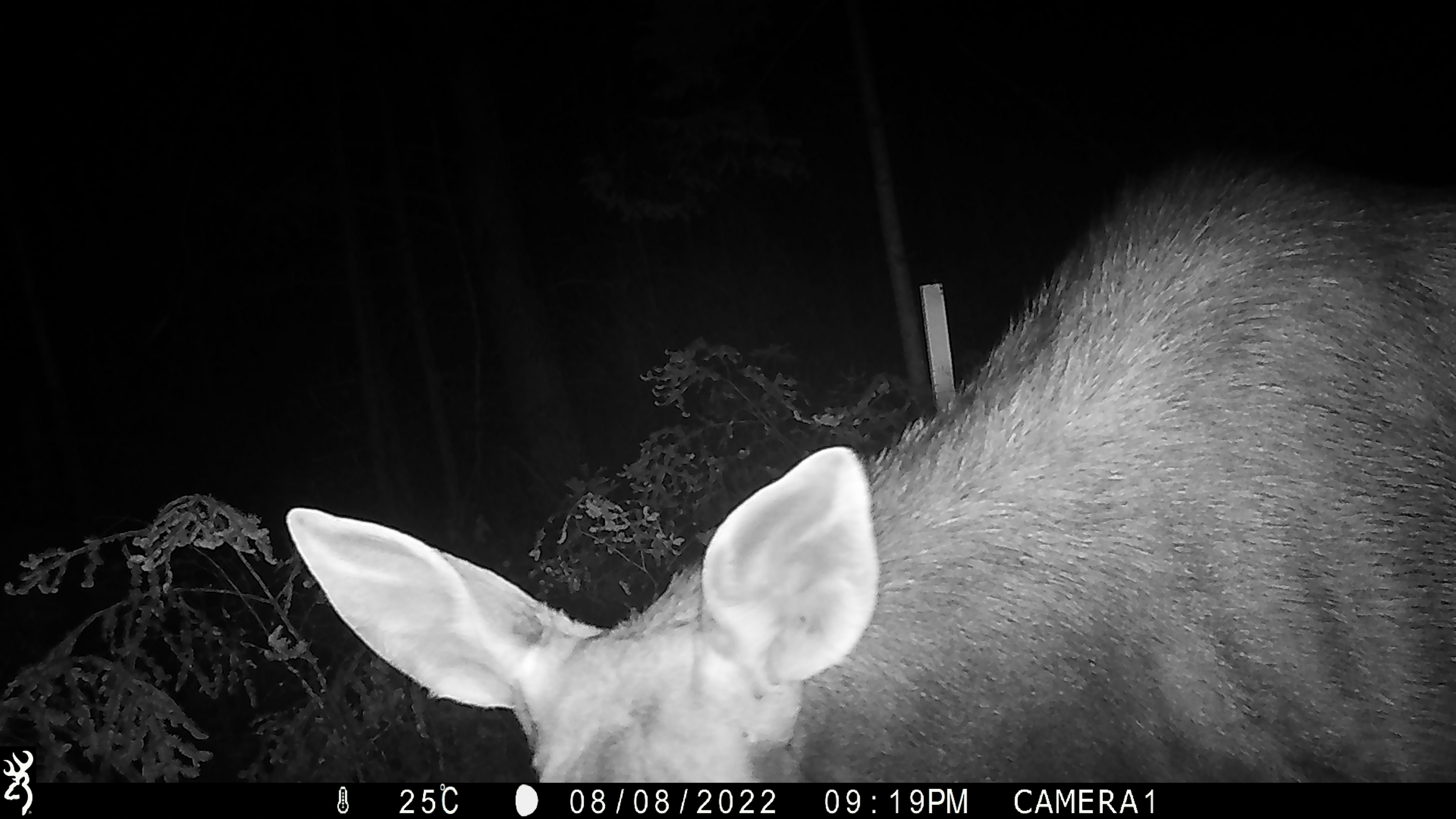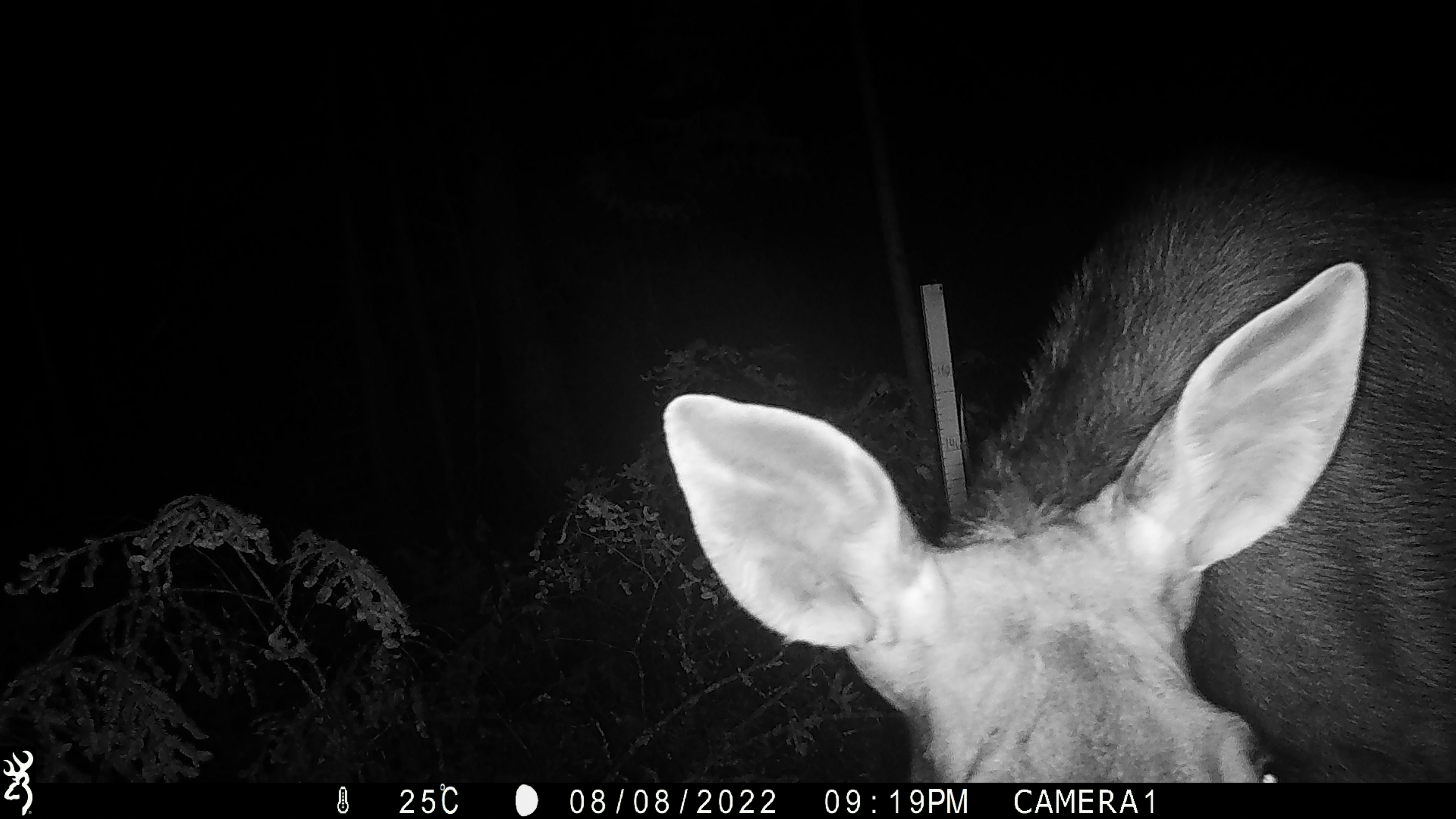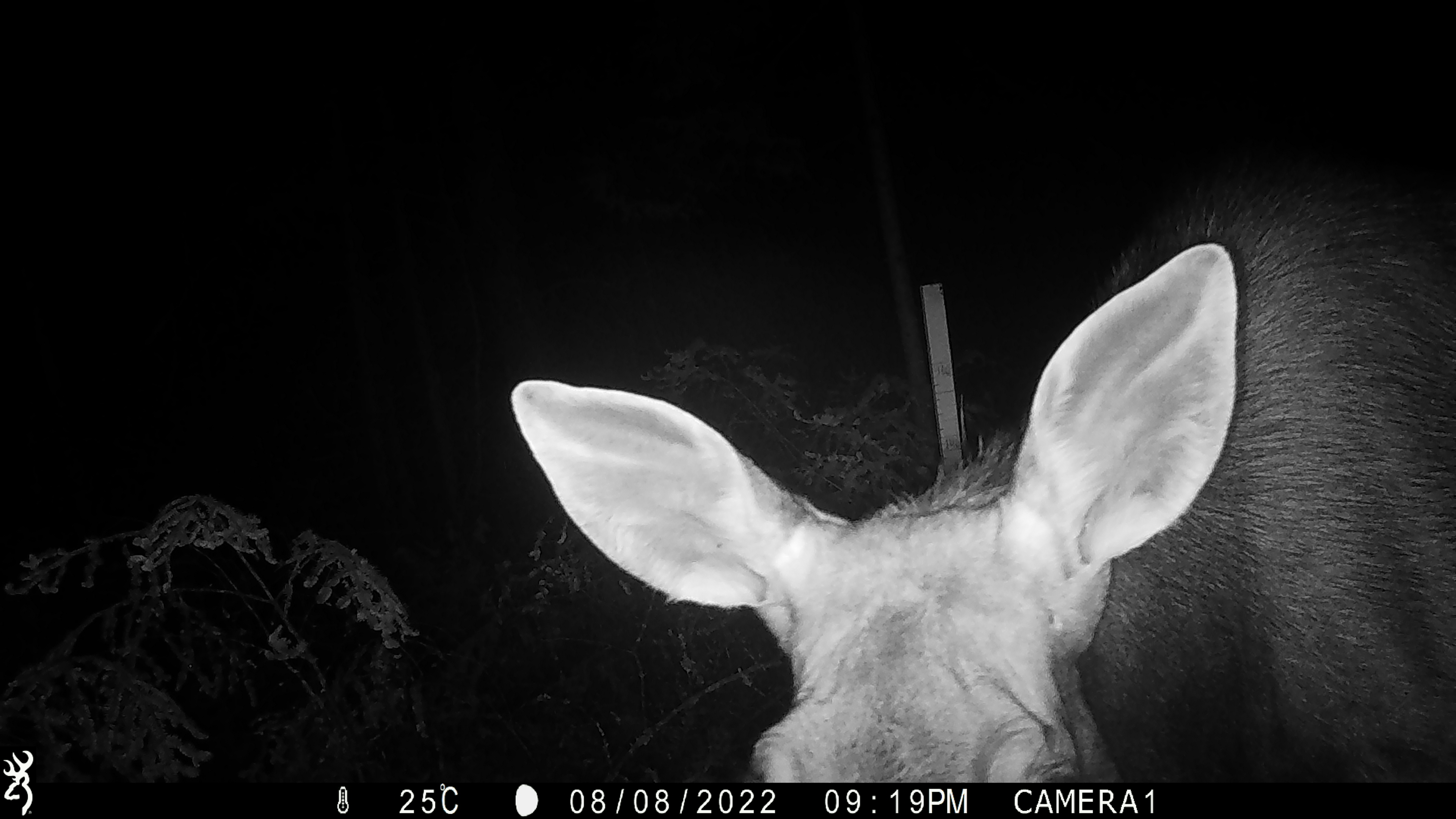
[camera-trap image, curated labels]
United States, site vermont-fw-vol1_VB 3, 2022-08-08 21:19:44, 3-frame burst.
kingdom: Animalia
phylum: Chordata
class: Mammalia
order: Artiodactyla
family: Cervidae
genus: Alces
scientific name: Alces alces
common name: moose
Moose (Alces alces).